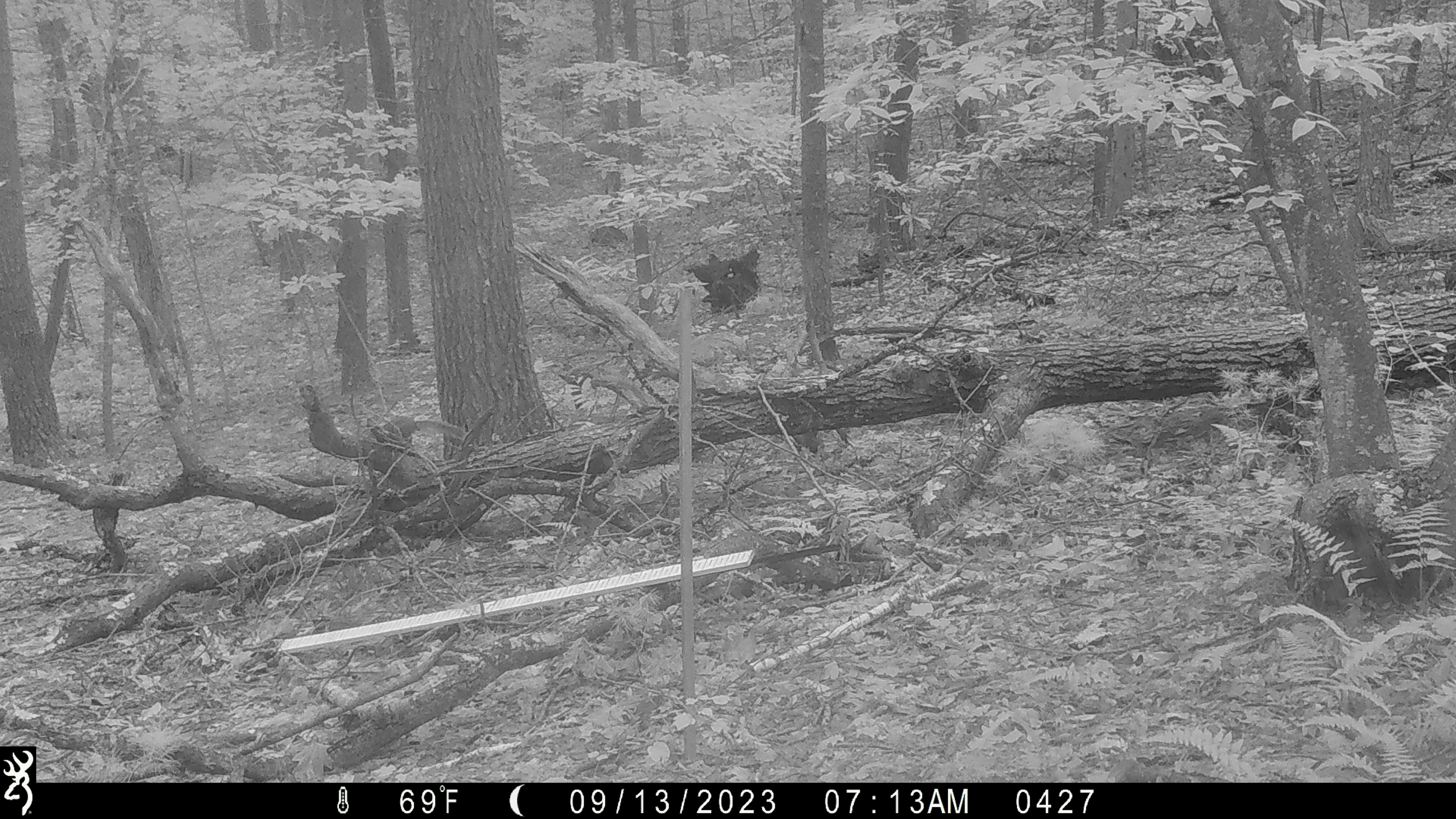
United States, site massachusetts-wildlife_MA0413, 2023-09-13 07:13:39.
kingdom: Animalia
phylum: Chordata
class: Mammalia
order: Rodentia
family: Sciuridae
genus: Sciurus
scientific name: Sciurus carolinensis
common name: gray squirrel